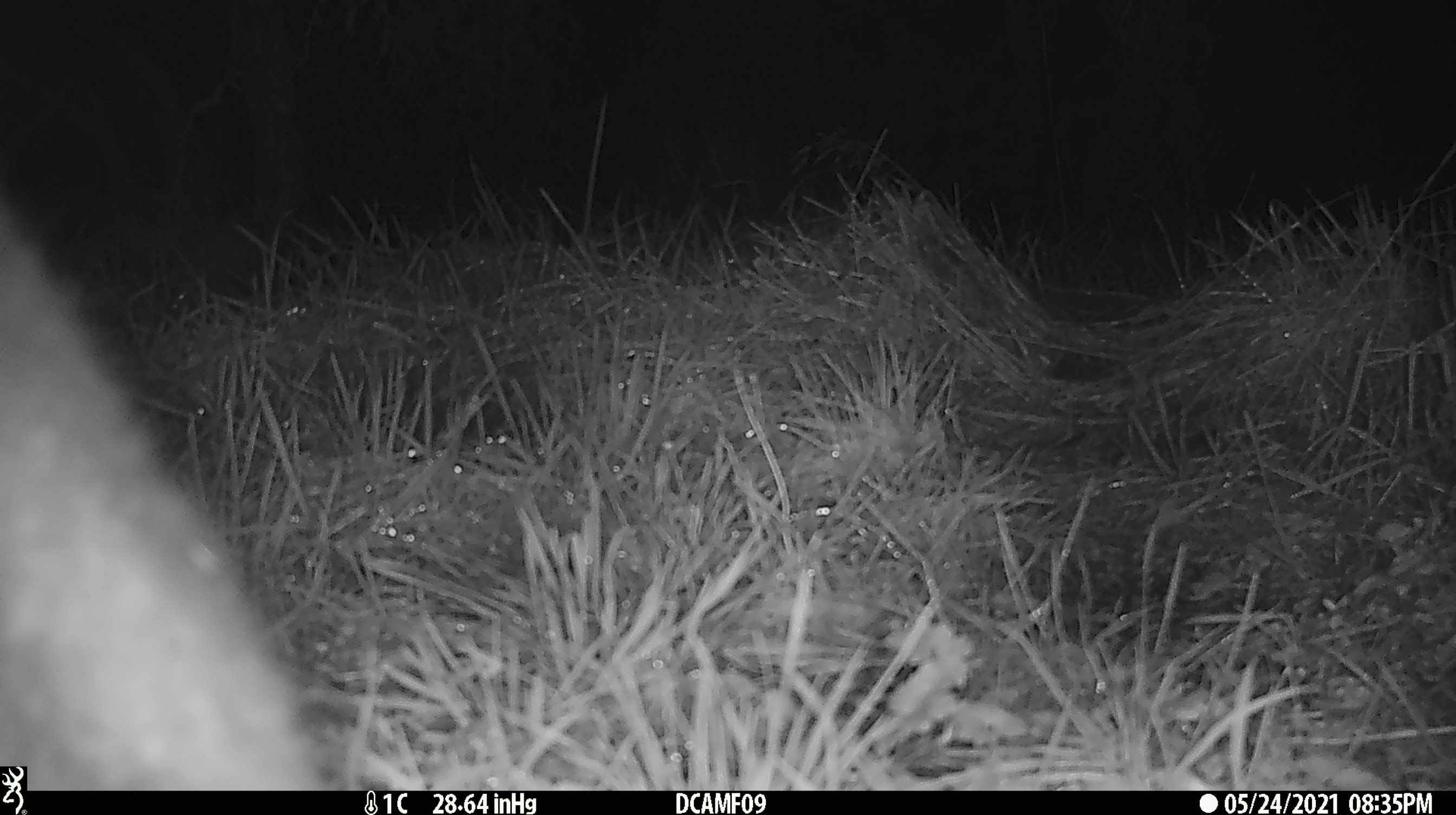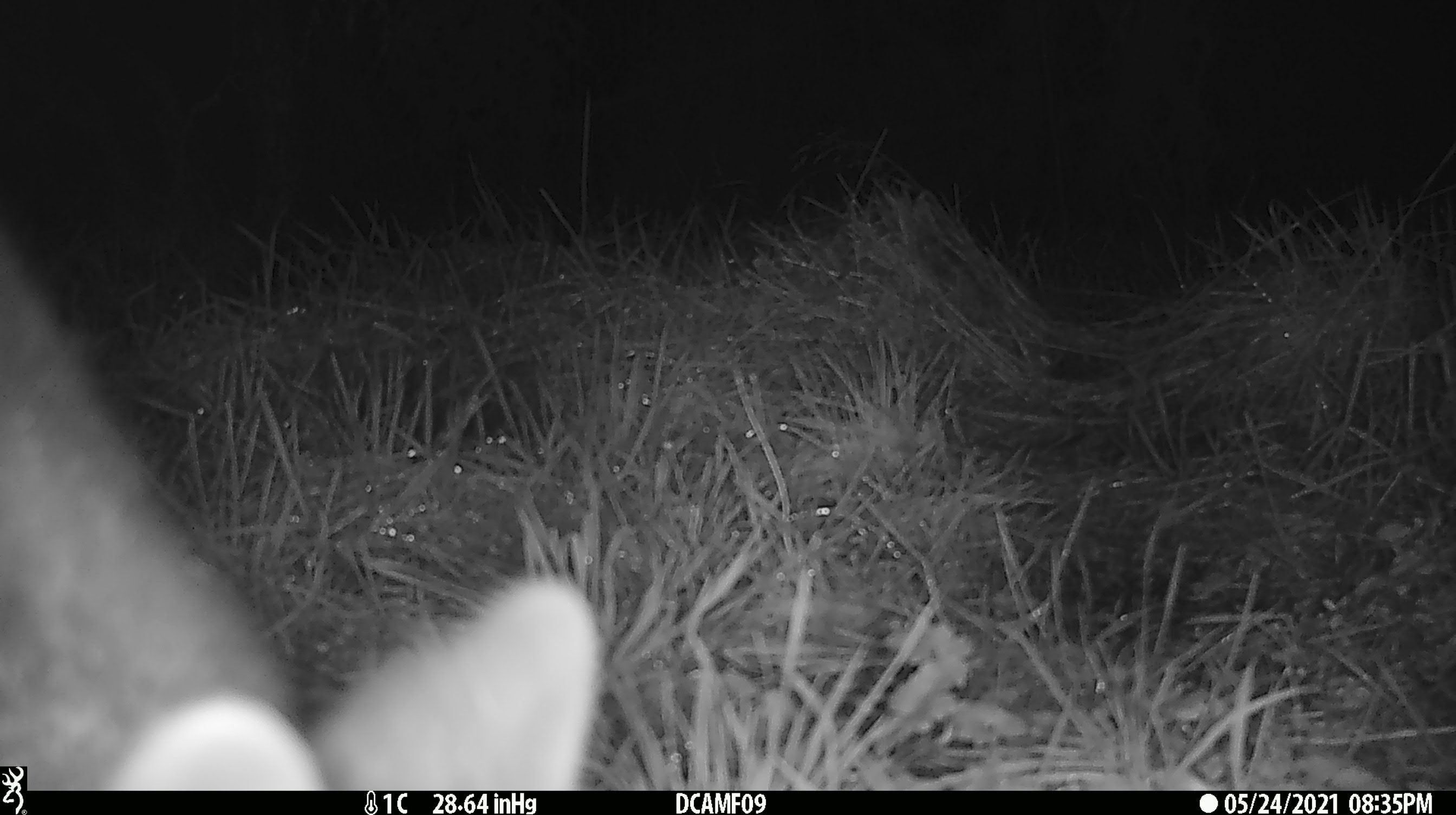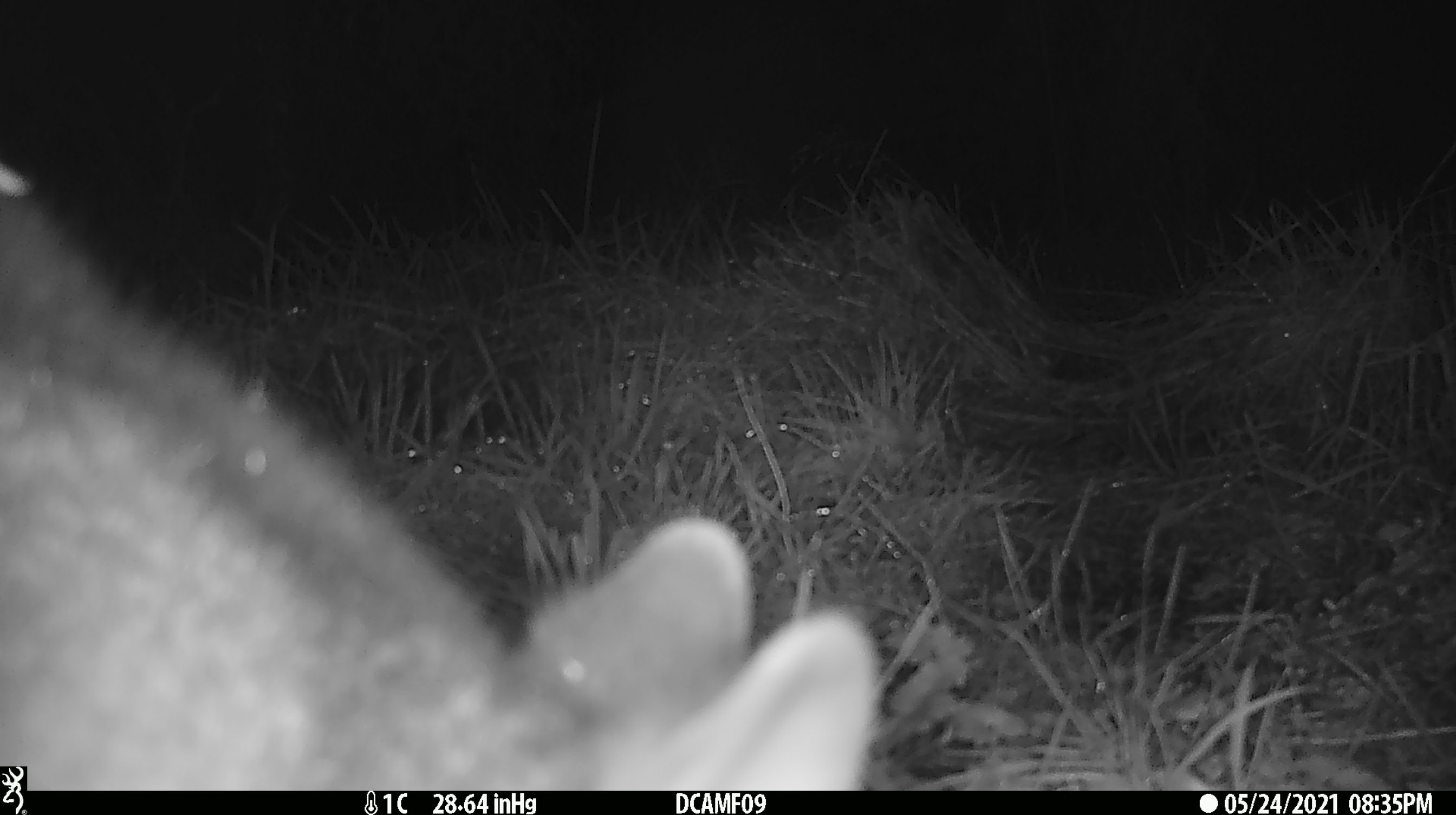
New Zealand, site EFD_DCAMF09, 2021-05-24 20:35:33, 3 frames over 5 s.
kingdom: Animalia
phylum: Chordata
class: Mammalia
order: Diprotodontia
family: Phalangeridae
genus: Trichosurus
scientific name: Trichosurus vulpecula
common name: common brushtail possum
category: possum